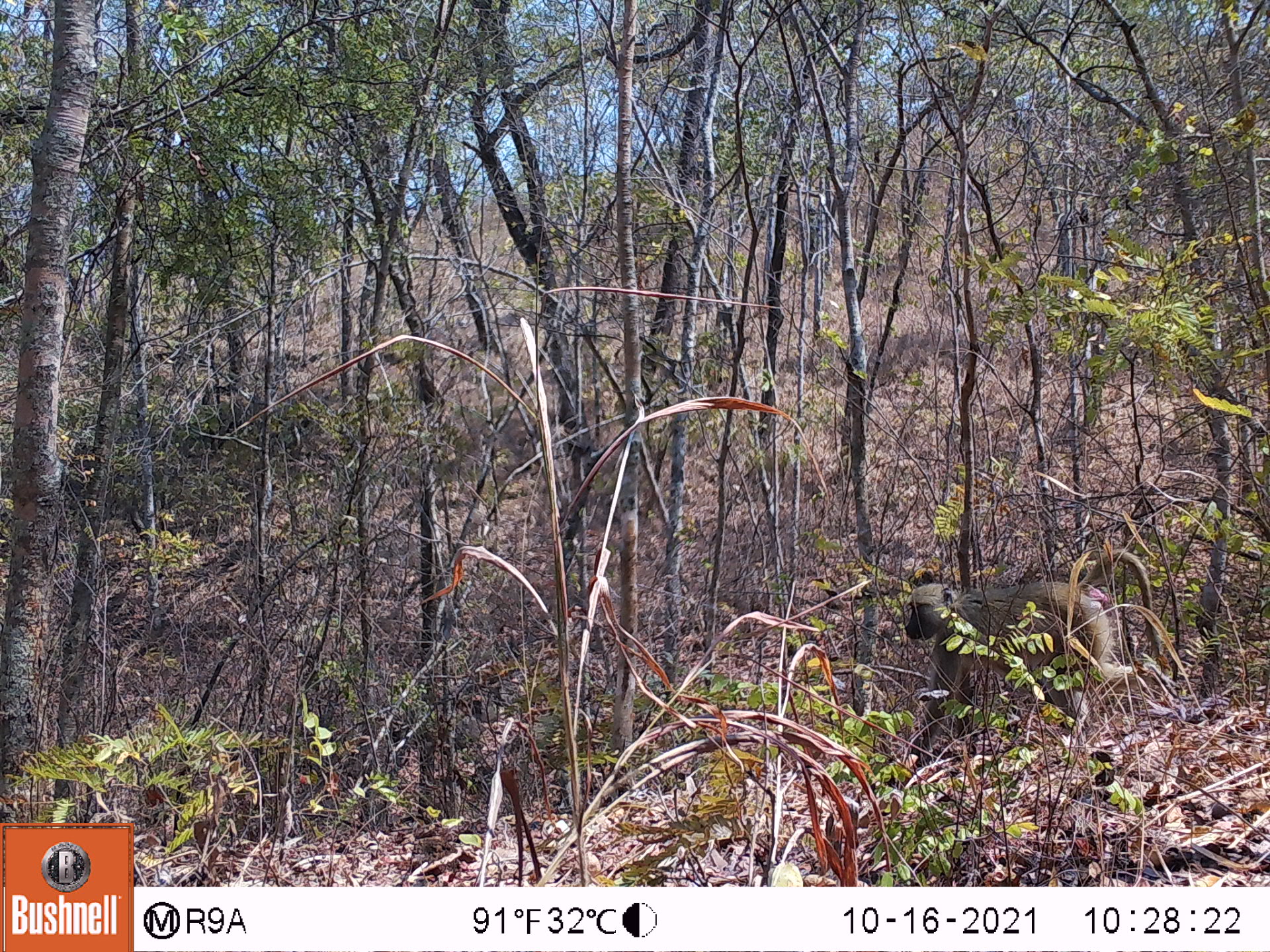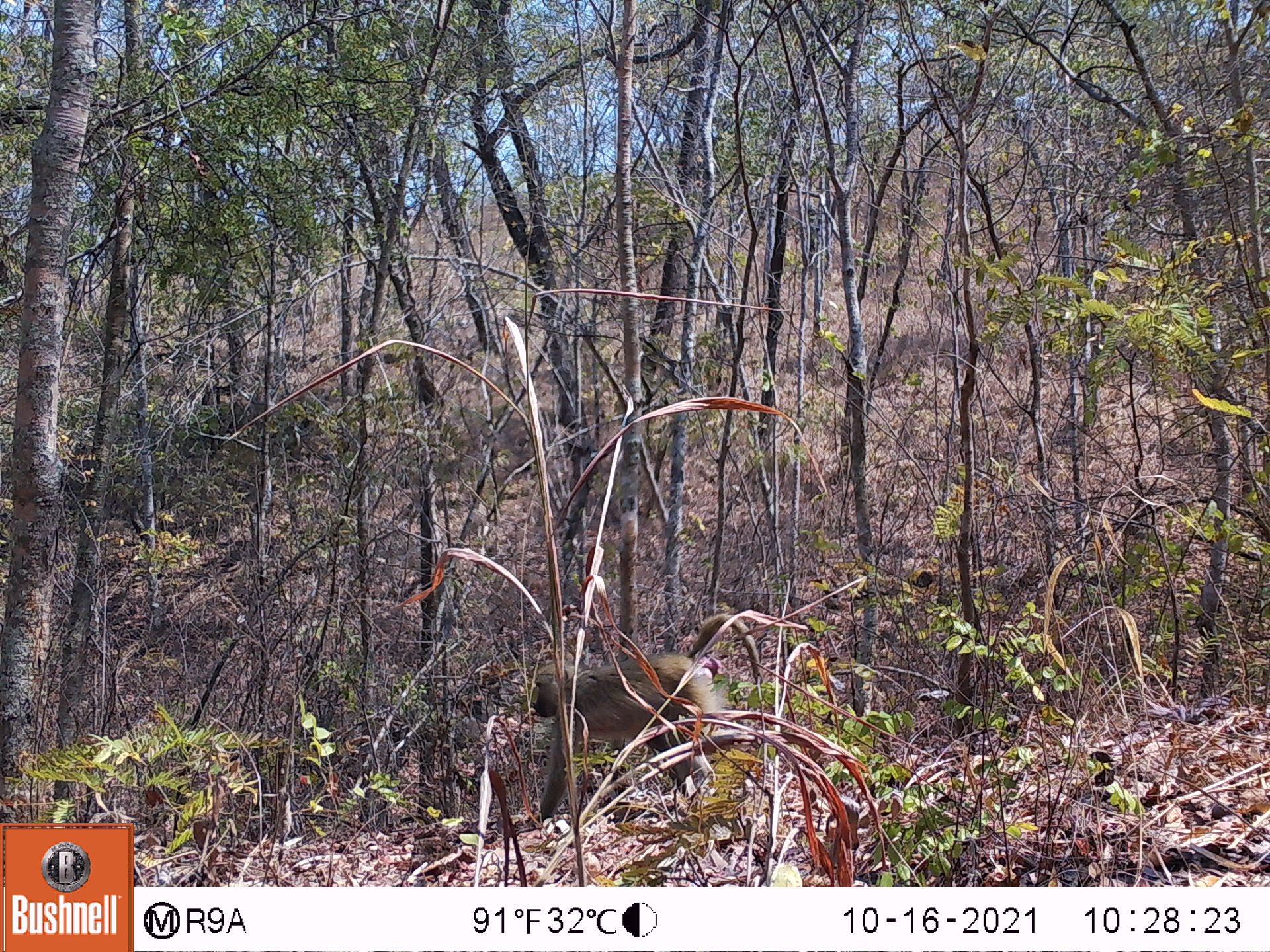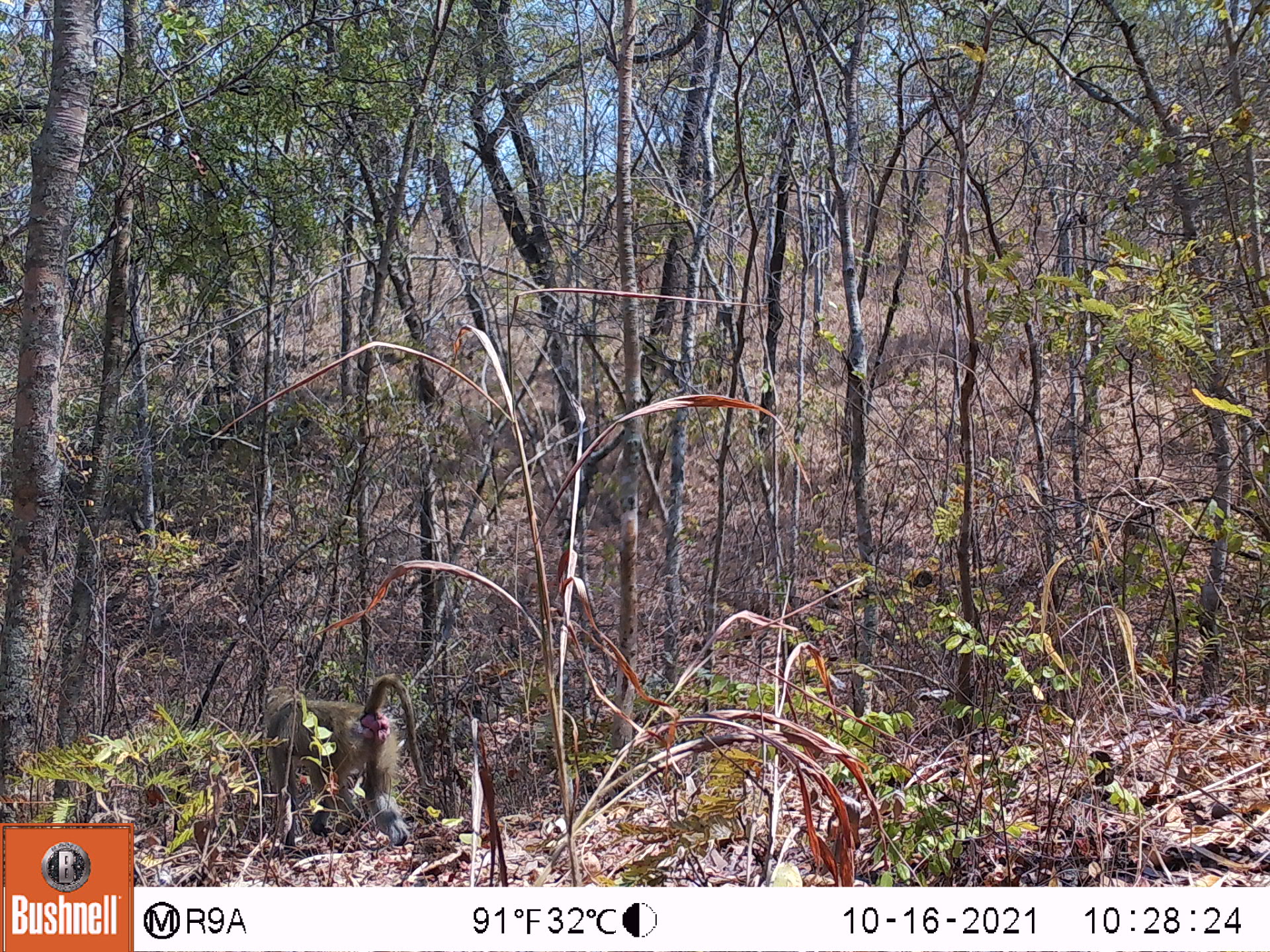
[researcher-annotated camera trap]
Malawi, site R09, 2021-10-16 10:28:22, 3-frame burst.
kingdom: Animalia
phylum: Chordata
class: Mammalia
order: Primates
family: Cercopithecidae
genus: Papio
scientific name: Papio cynocephalus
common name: yellow baboon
Yellow baboon (Papio cynocephalus), count 1.